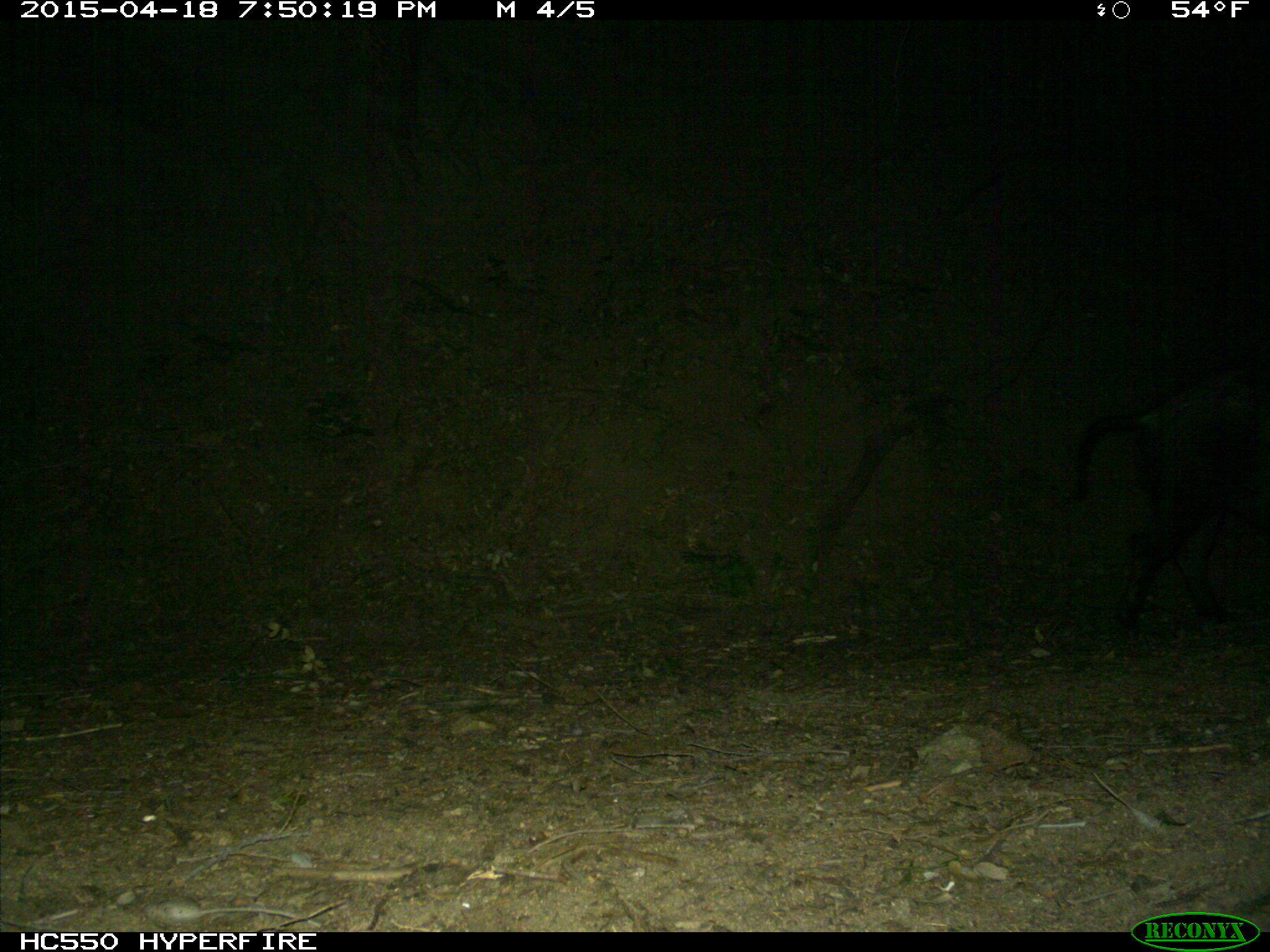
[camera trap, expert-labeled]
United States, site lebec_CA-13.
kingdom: Animalia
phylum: Chordata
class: Mammalia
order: Artiodactyla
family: Suidae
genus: Sus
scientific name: Sus scrofa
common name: wild boar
Sus scrofa (wild boar).